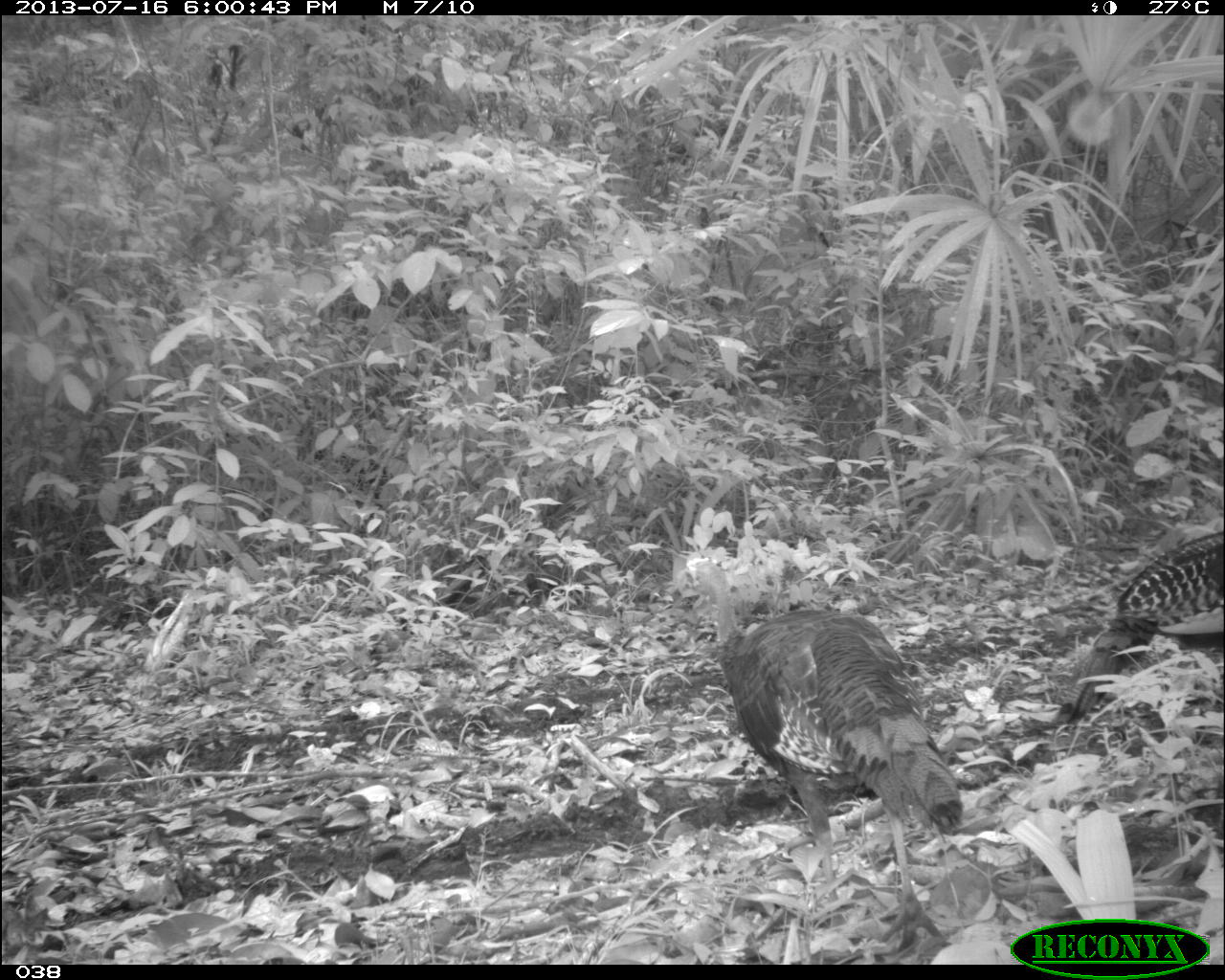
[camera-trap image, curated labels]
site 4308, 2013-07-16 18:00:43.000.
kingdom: Animalia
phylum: Chordata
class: Aves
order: Galliformes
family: Phasianidae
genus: Meleagris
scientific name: Meleagris ocellata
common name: ocellated turkey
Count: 3.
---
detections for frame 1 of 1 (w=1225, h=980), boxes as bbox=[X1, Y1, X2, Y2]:
meleagris ocellata: bbox=[686, 557, 962, 953]; bbox=[1049, 525, 1223, 727]